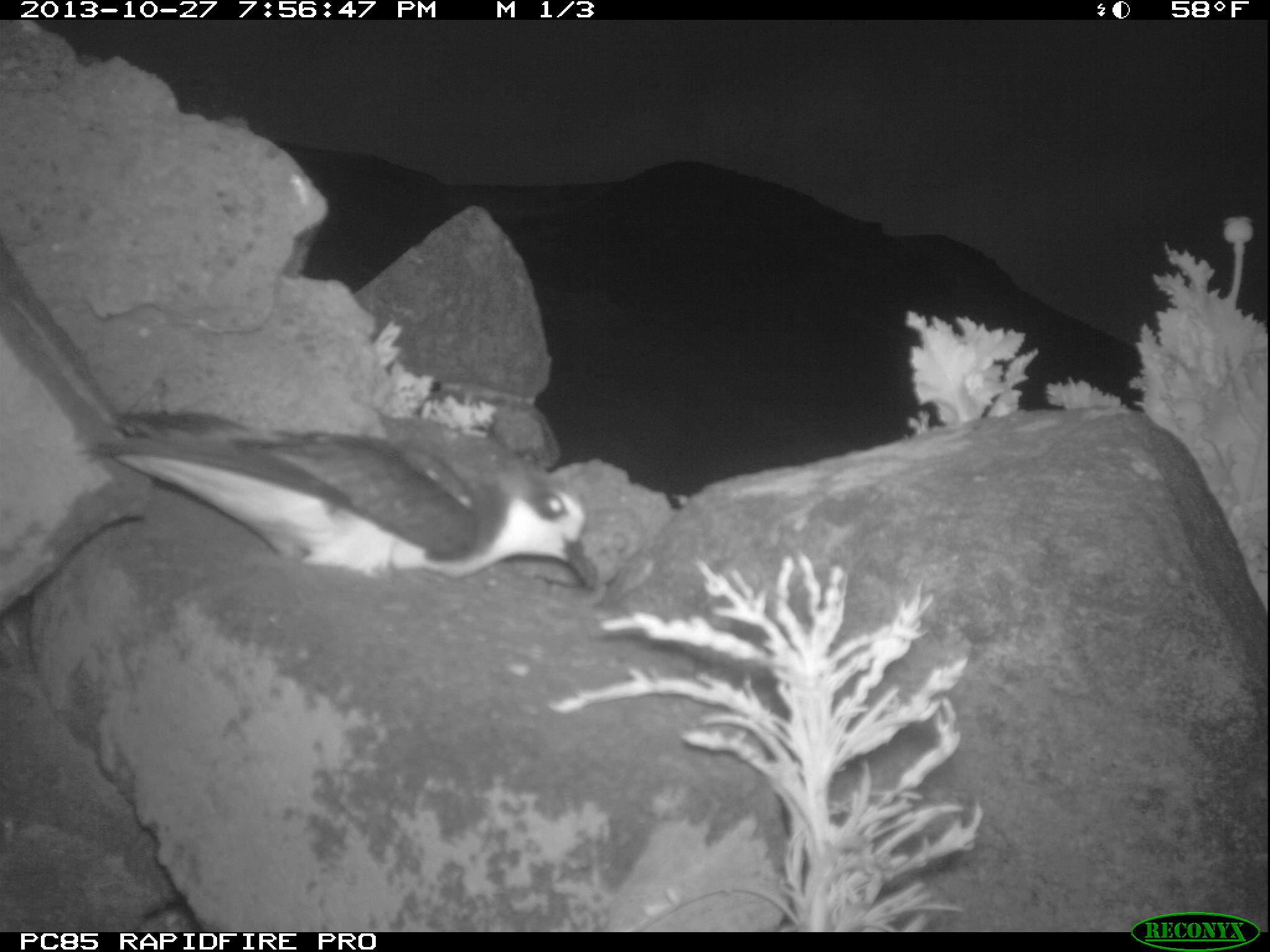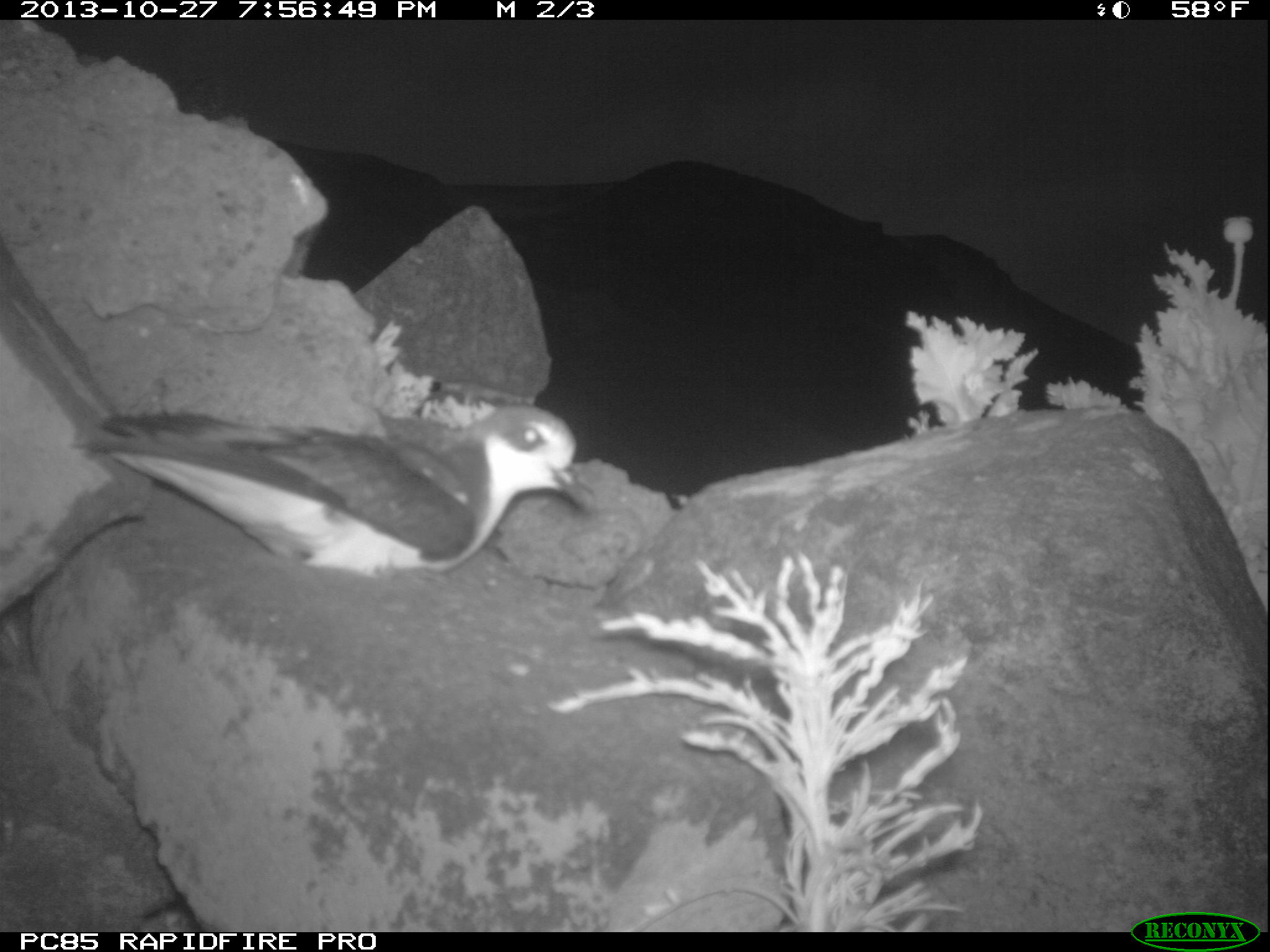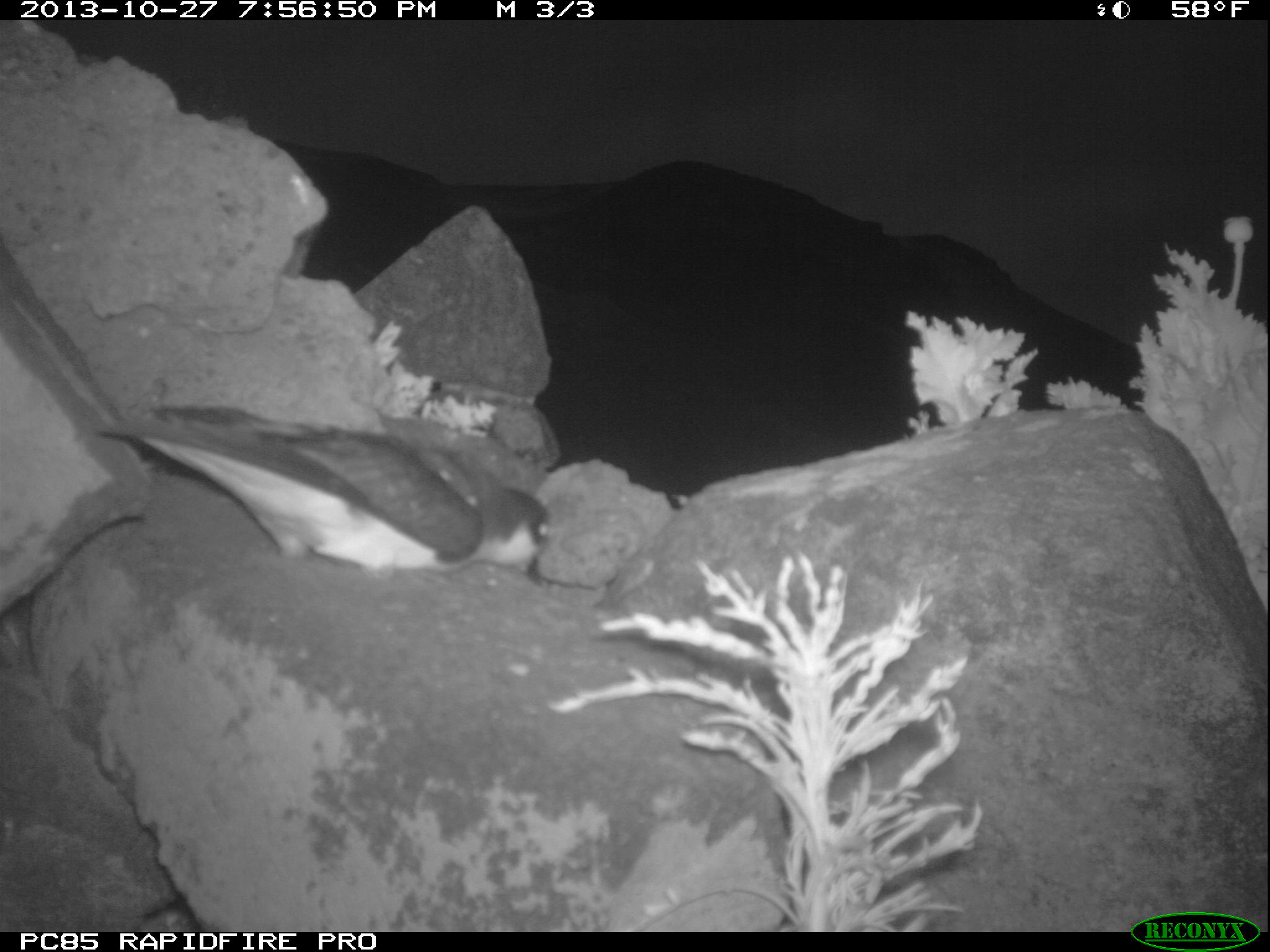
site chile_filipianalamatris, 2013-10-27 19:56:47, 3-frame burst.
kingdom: Animalia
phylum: Chordata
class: Aves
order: Procellariiformes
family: Procellariidae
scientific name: Procellariidae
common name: petrel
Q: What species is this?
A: Petrel (Procellariidae).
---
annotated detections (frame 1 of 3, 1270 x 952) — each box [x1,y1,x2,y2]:
petrel: [77,412,599,600]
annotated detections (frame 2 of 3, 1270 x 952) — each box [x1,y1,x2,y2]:
petrel: [82,397,584,604]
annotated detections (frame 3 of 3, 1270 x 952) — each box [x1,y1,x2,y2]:
petrel: [50,395,558,585]